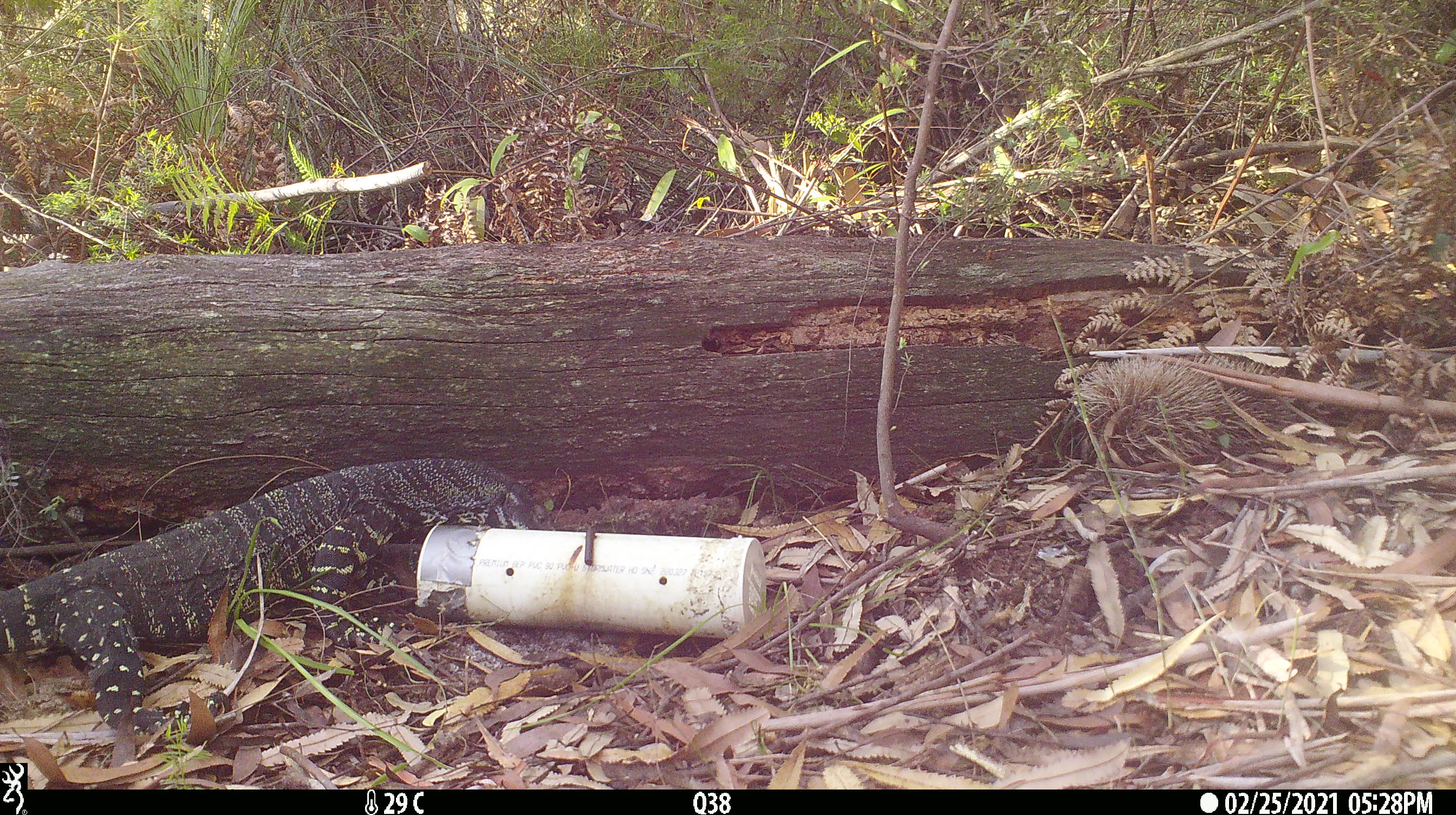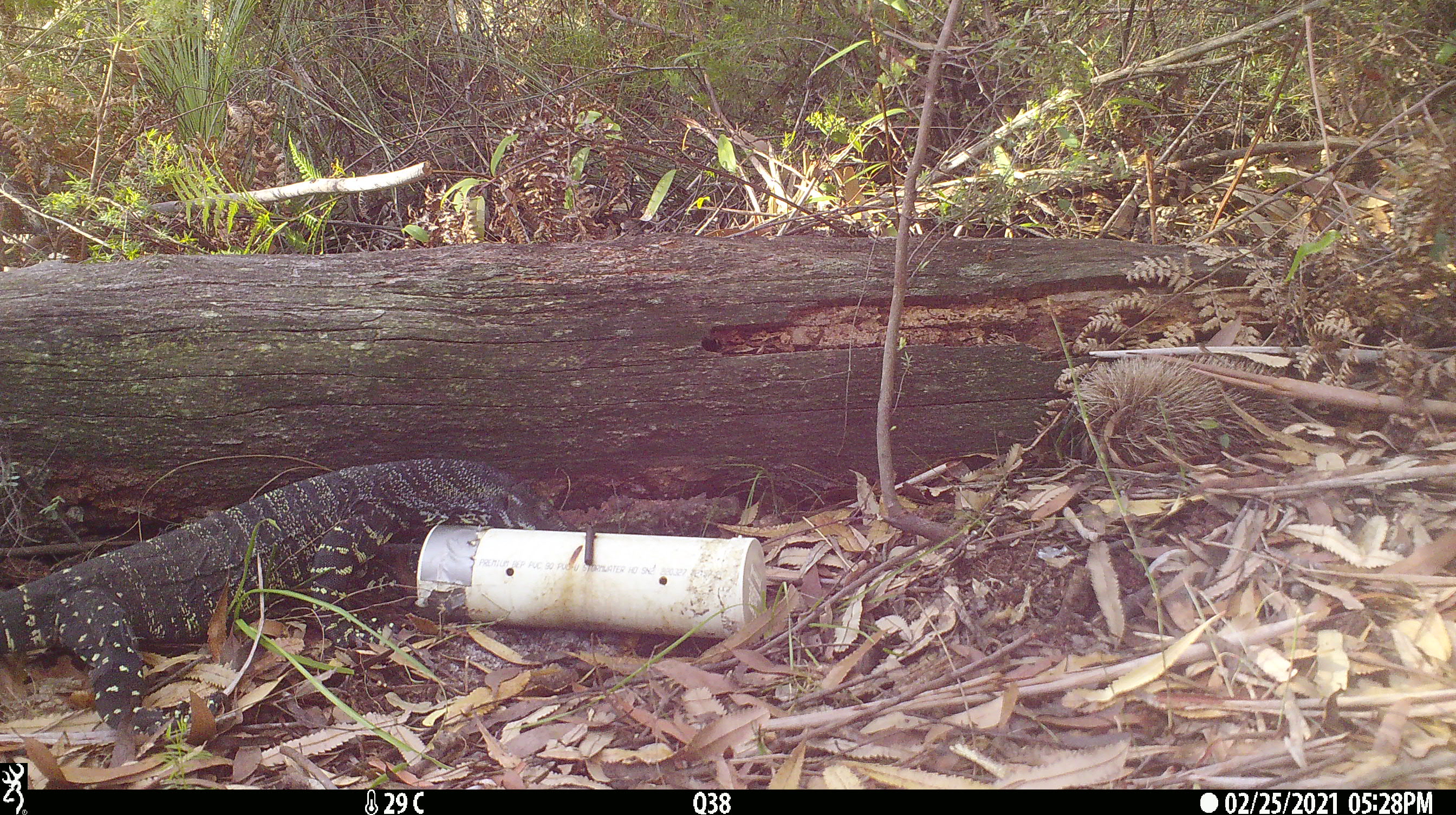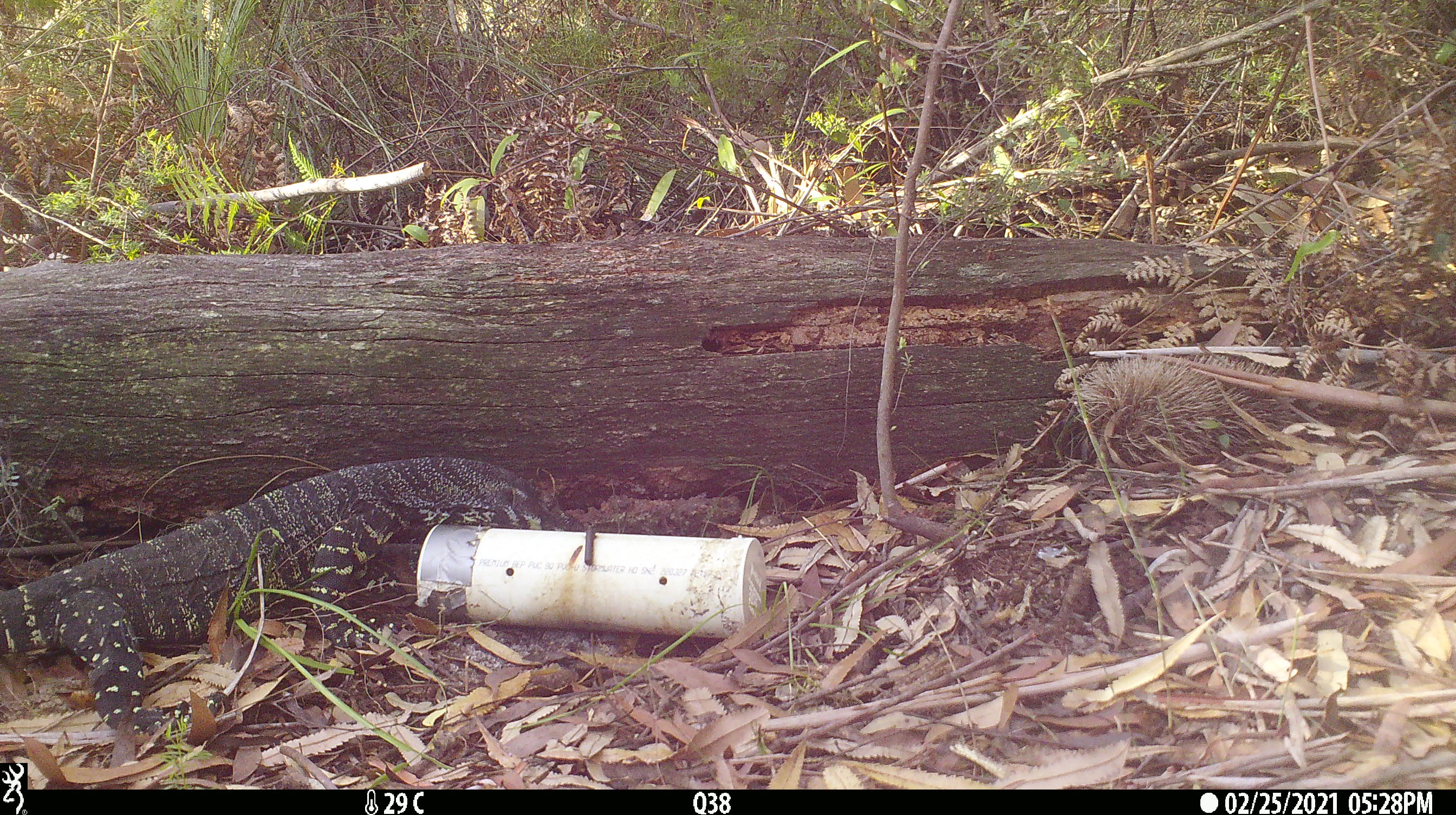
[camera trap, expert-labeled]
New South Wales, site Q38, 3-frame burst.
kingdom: Animalia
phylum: Chordata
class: Reptilia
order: Squamata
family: Varanidae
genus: Varanus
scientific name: Varanus varius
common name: lace monitor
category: goanna